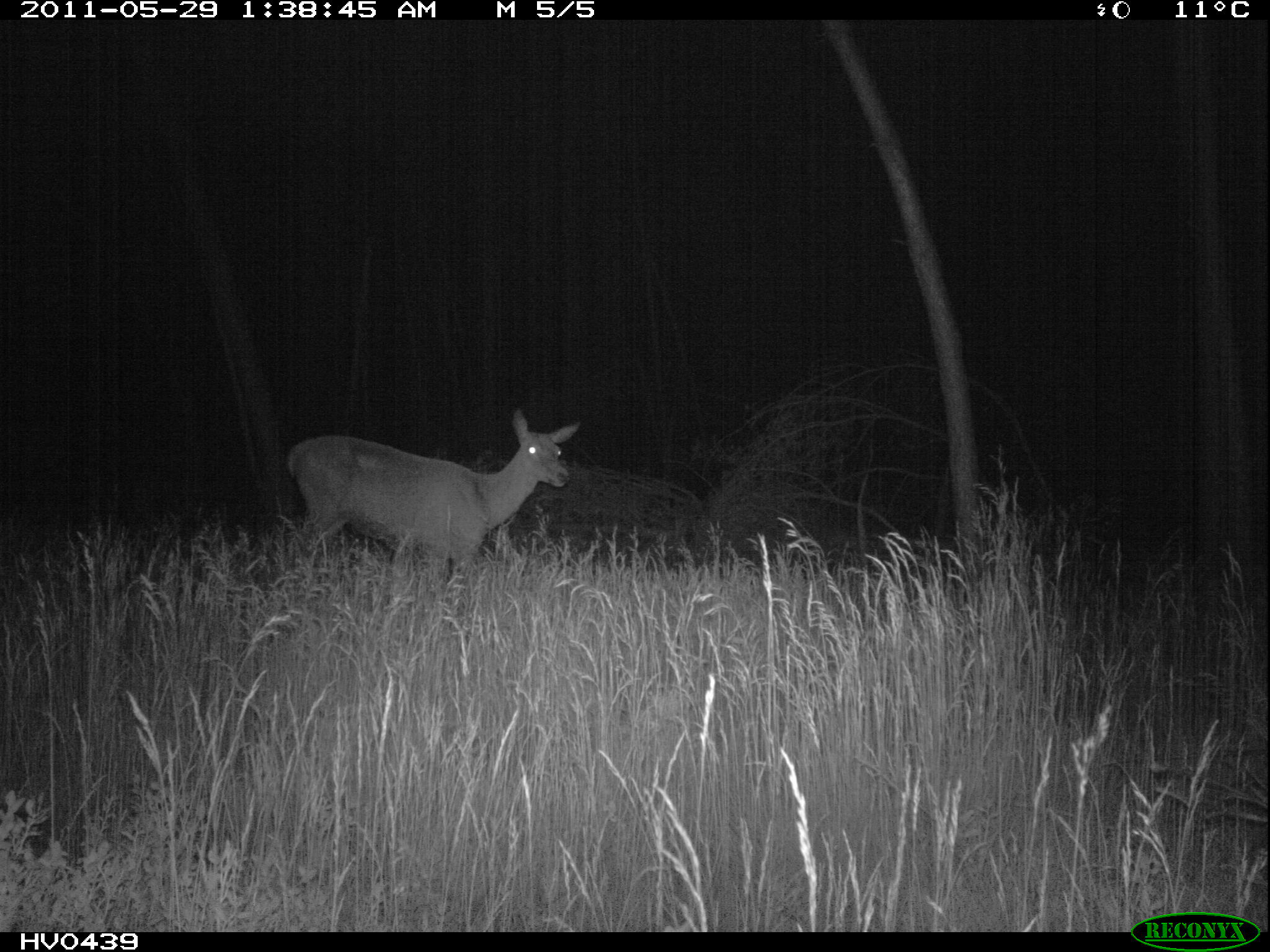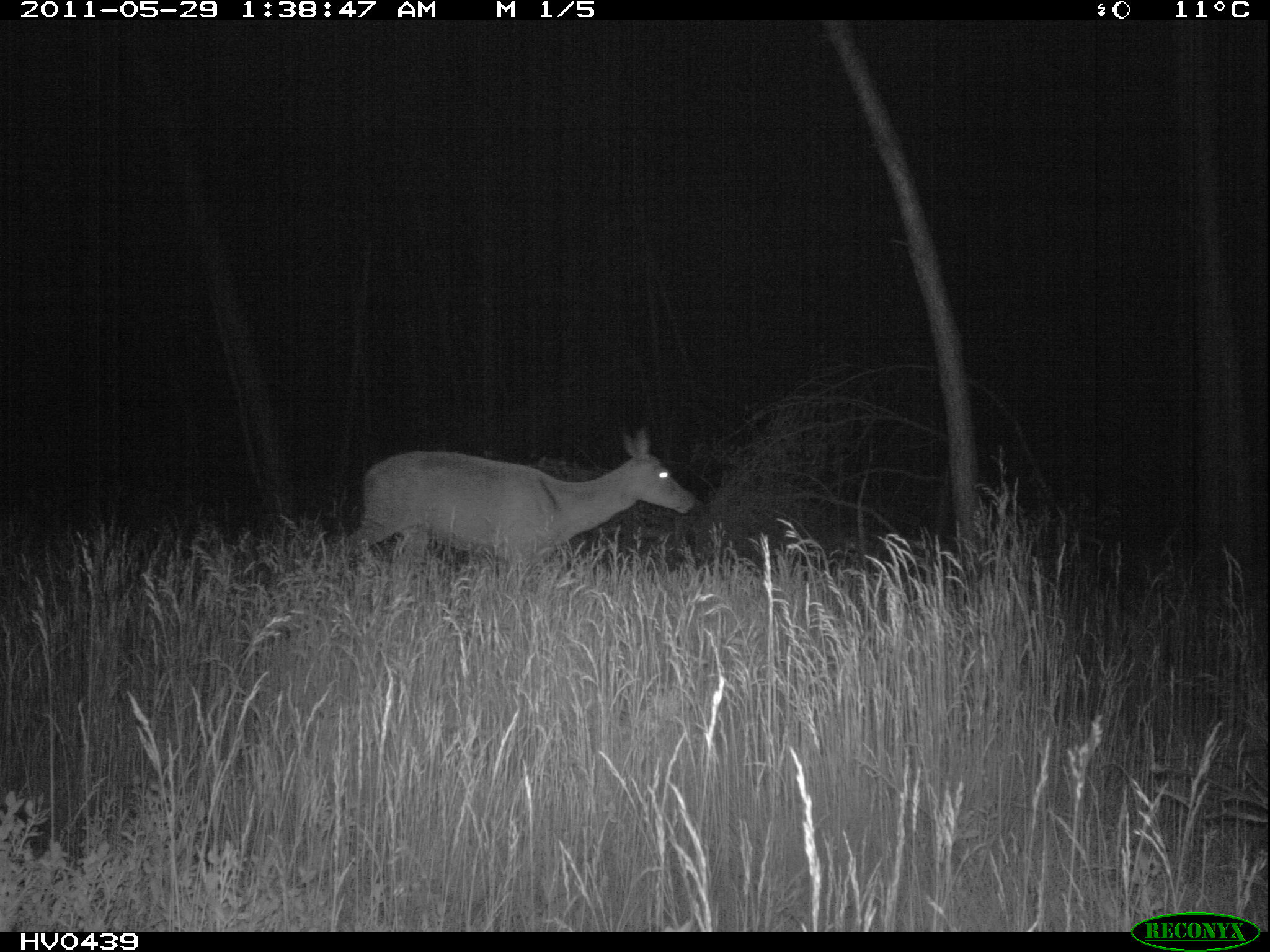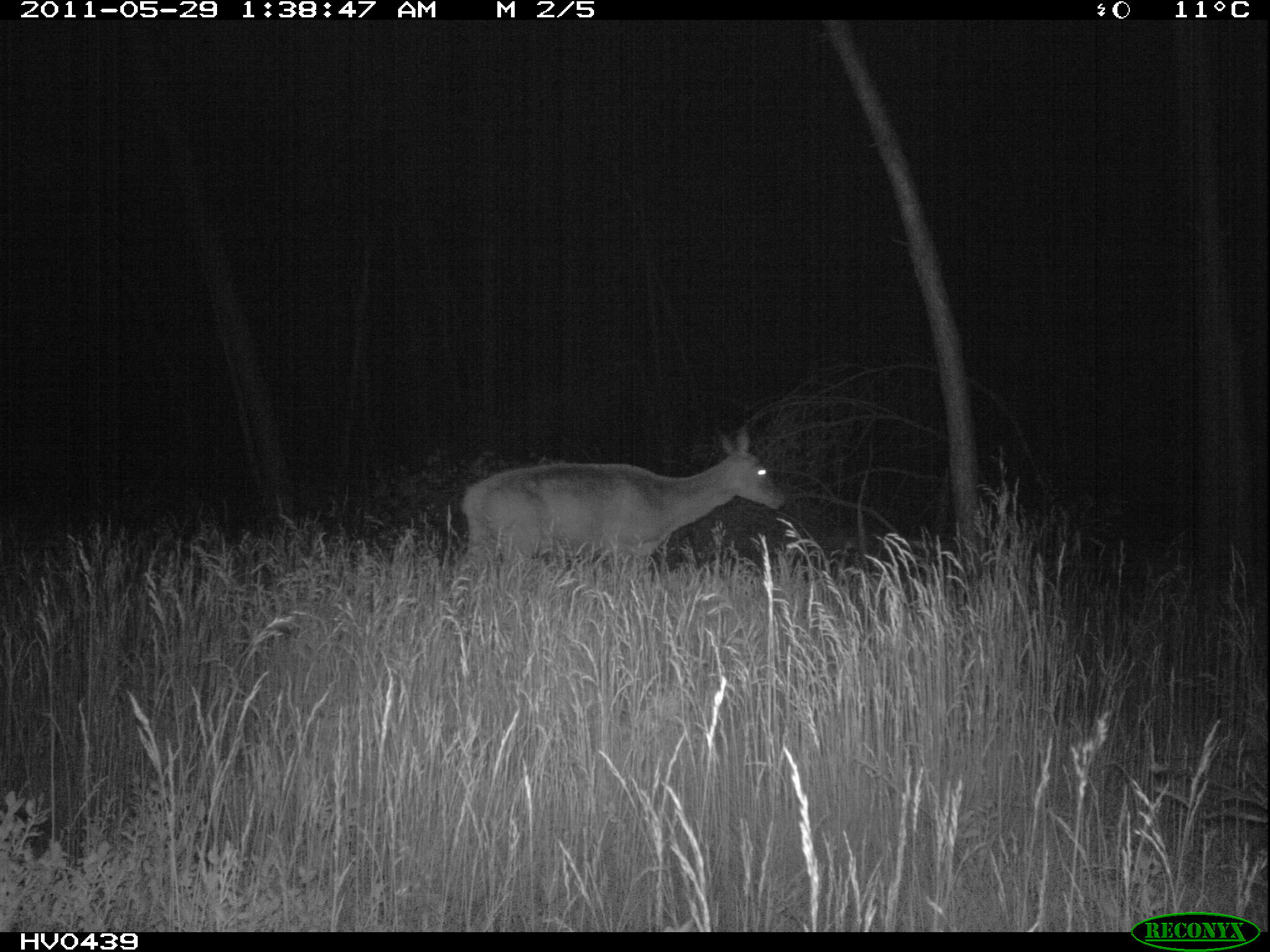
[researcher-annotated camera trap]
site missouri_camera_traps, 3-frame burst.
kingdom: Animalia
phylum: Chordata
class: Mammalia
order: Artiodactyla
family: Cervidae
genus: Cervus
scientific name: Cervus elaphus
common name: red deer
Red deer (Cervus elaphus). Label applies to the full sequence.